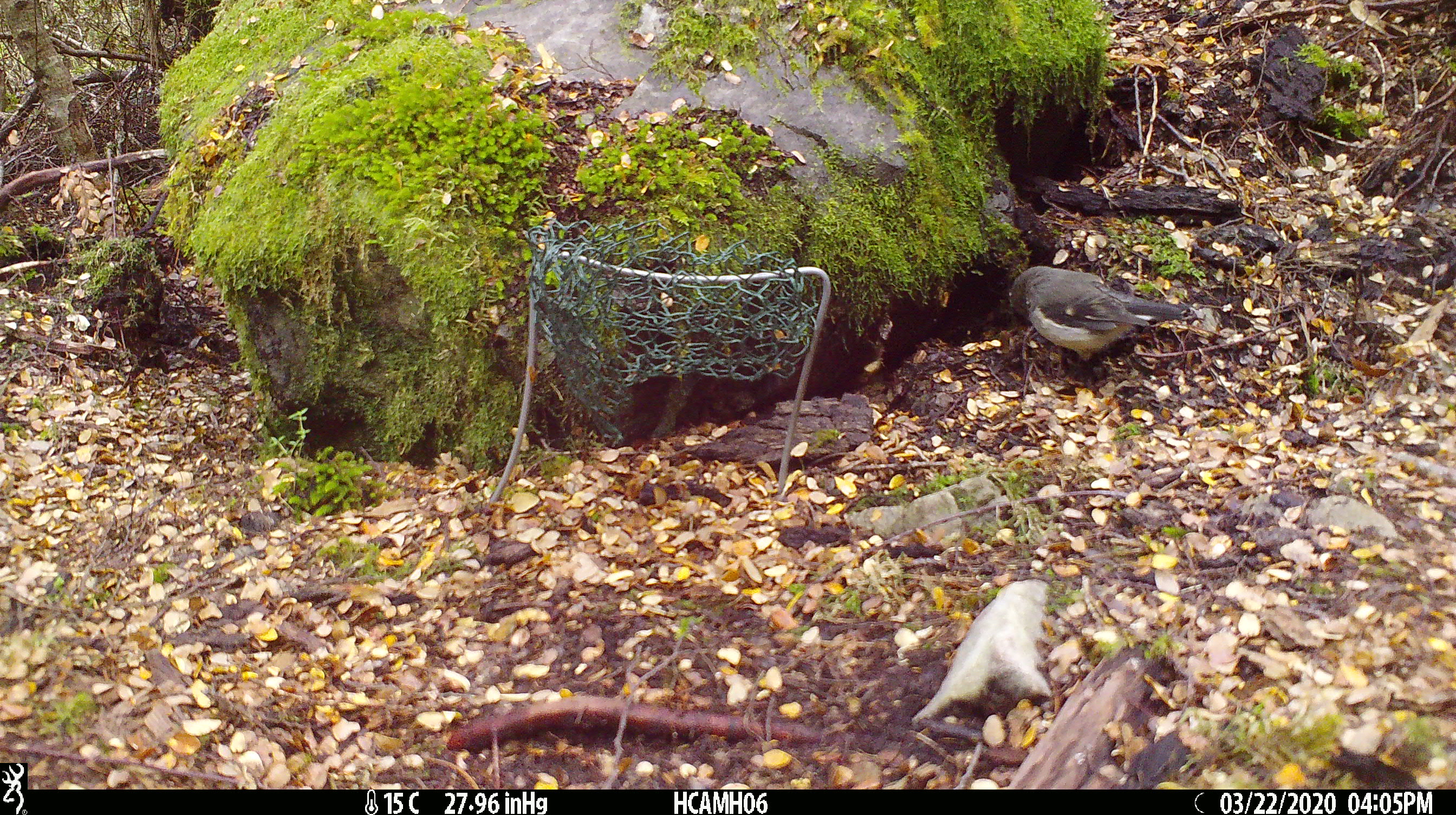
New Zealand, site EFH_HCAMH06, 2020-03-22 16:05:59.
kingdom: Animalia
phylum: Chordata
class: Aves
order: Passeriformes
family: Petroicidae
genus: Petroica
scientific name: Petroica macrocephala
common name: tomtit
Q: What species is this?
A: Tomtit (Petroica macrocephala).